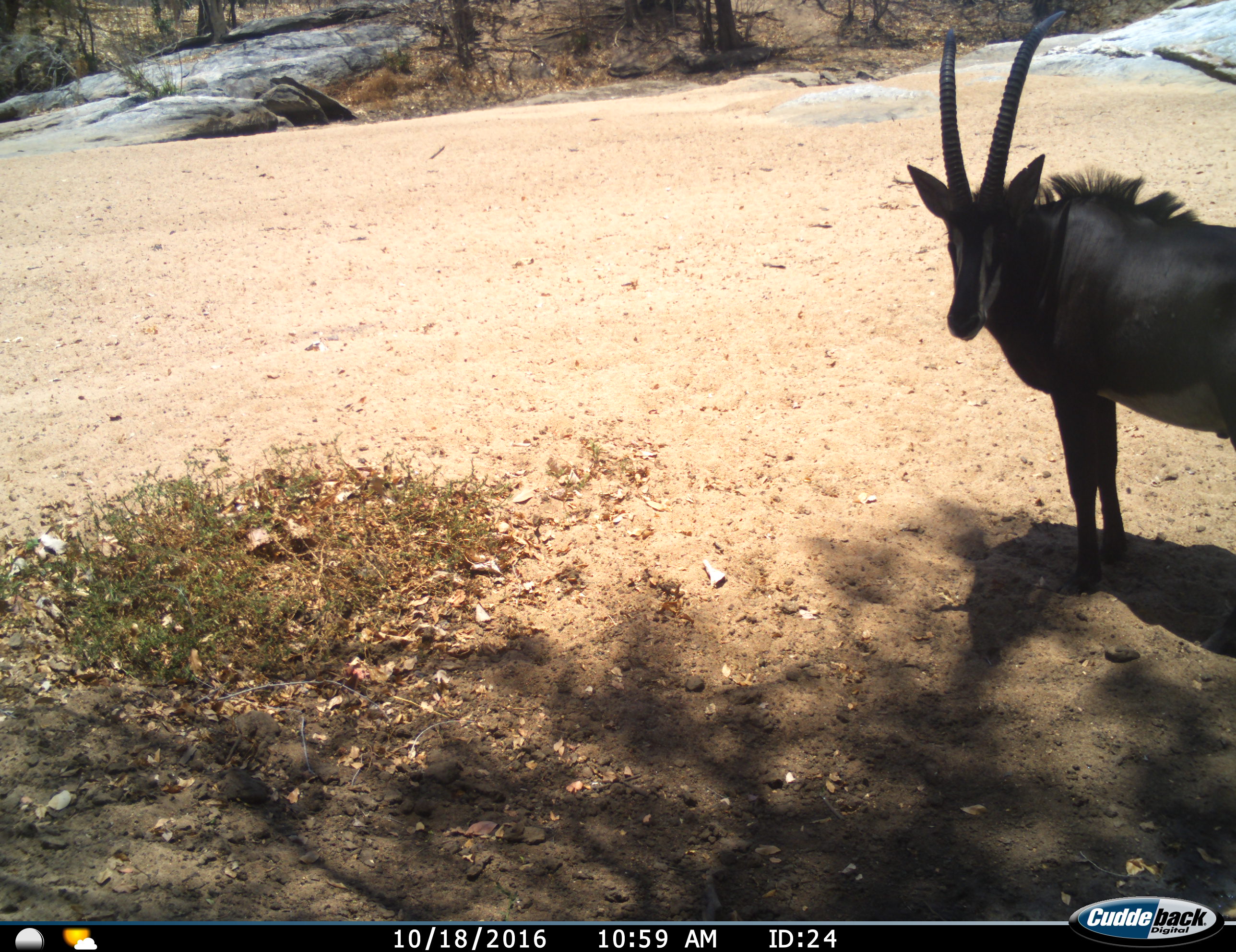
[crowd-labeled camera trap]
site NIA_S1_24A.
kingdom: Animalia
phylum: Chordata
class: Mammalia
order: Artiodactyla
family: Bovidae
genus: Hippotragus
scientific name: Hippotragus niger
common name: sable antelope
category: sable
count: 1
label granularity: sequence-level